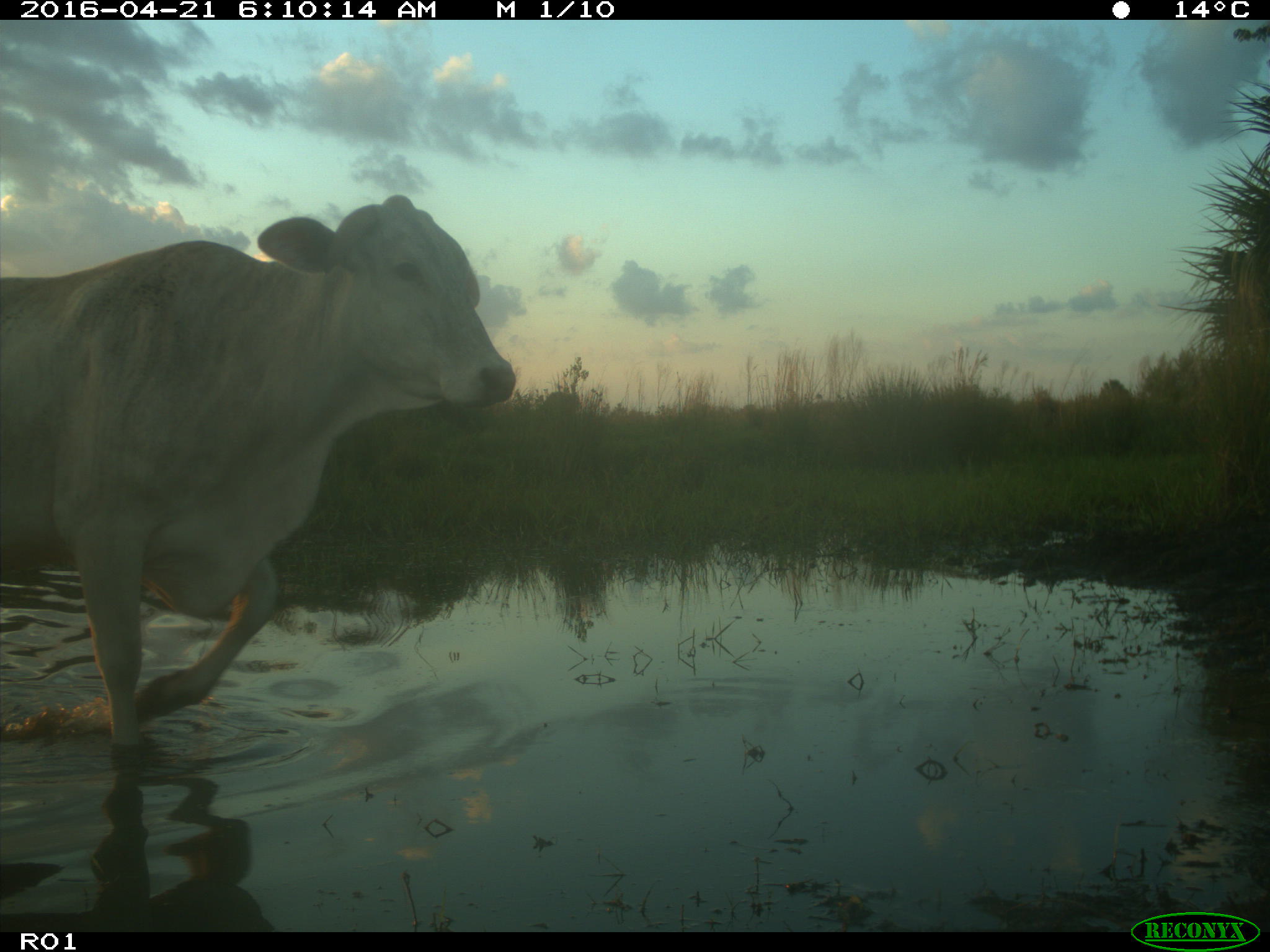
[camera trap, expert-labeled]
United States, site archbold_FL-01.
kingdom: Animalia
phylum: Chordata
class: Mammalia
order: Artiodactyla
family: Bovidae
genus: Bos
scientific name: Bos taurus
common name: domestic cow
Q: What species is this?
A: Bos taurus (domestic cow).